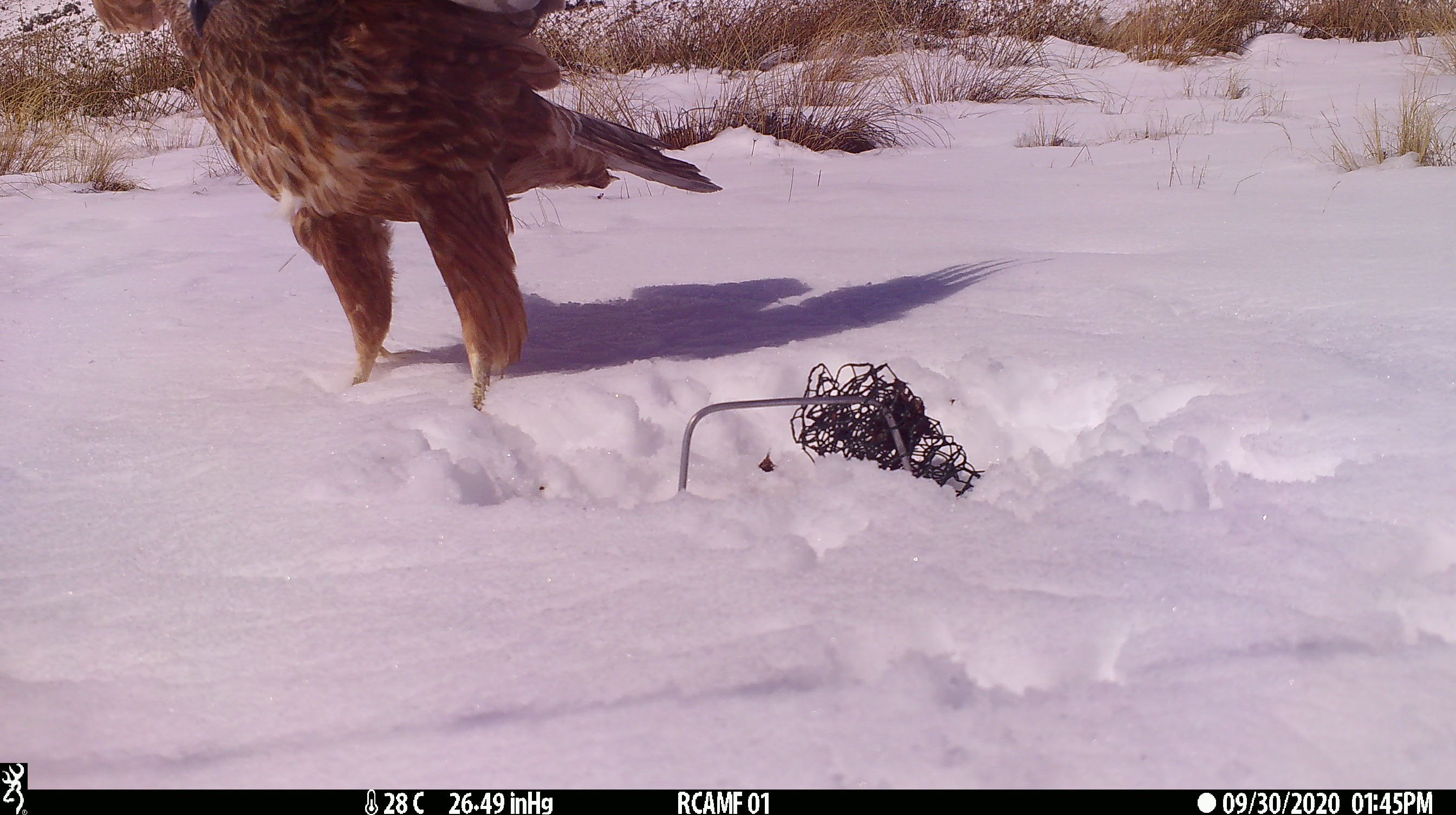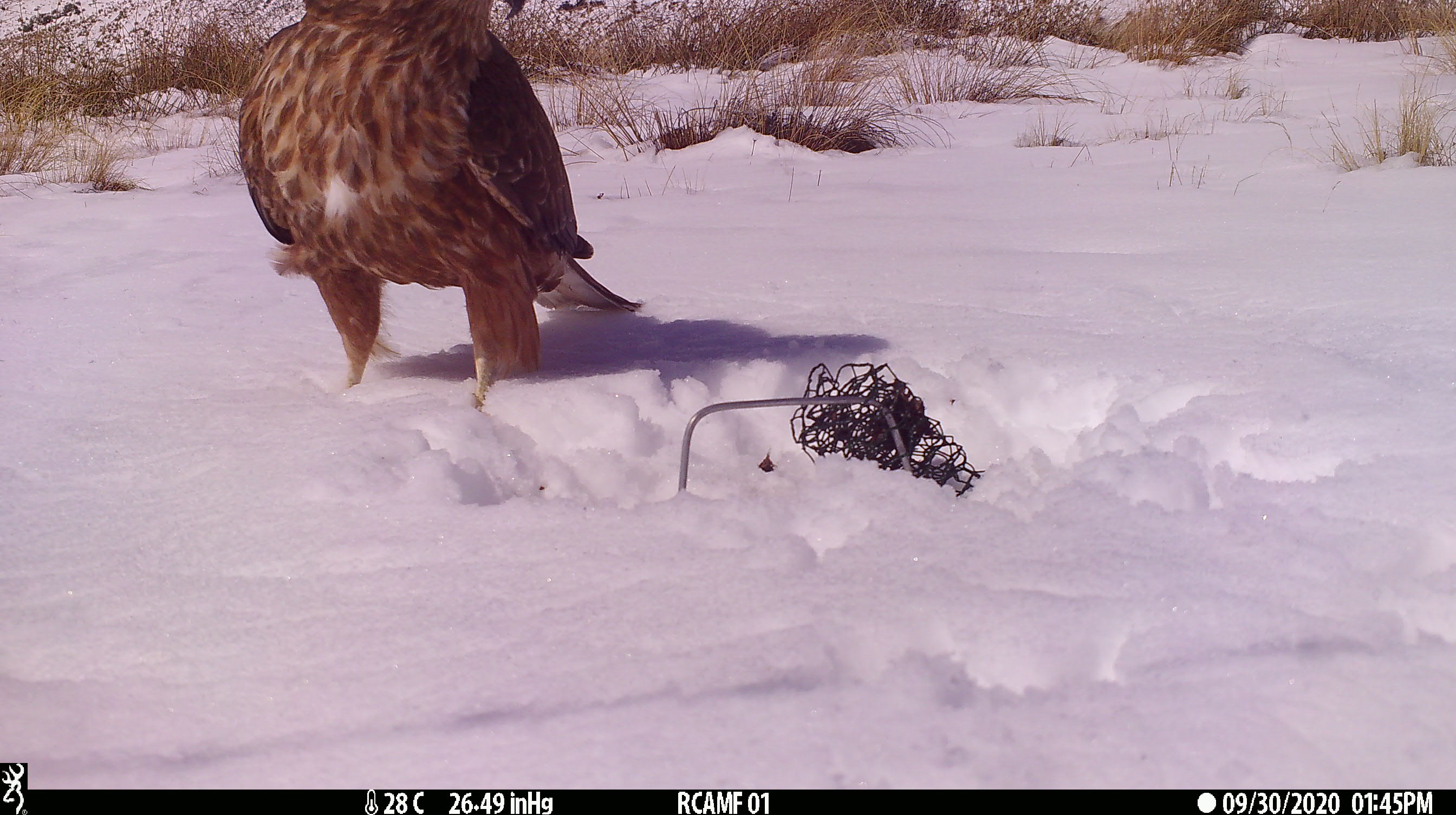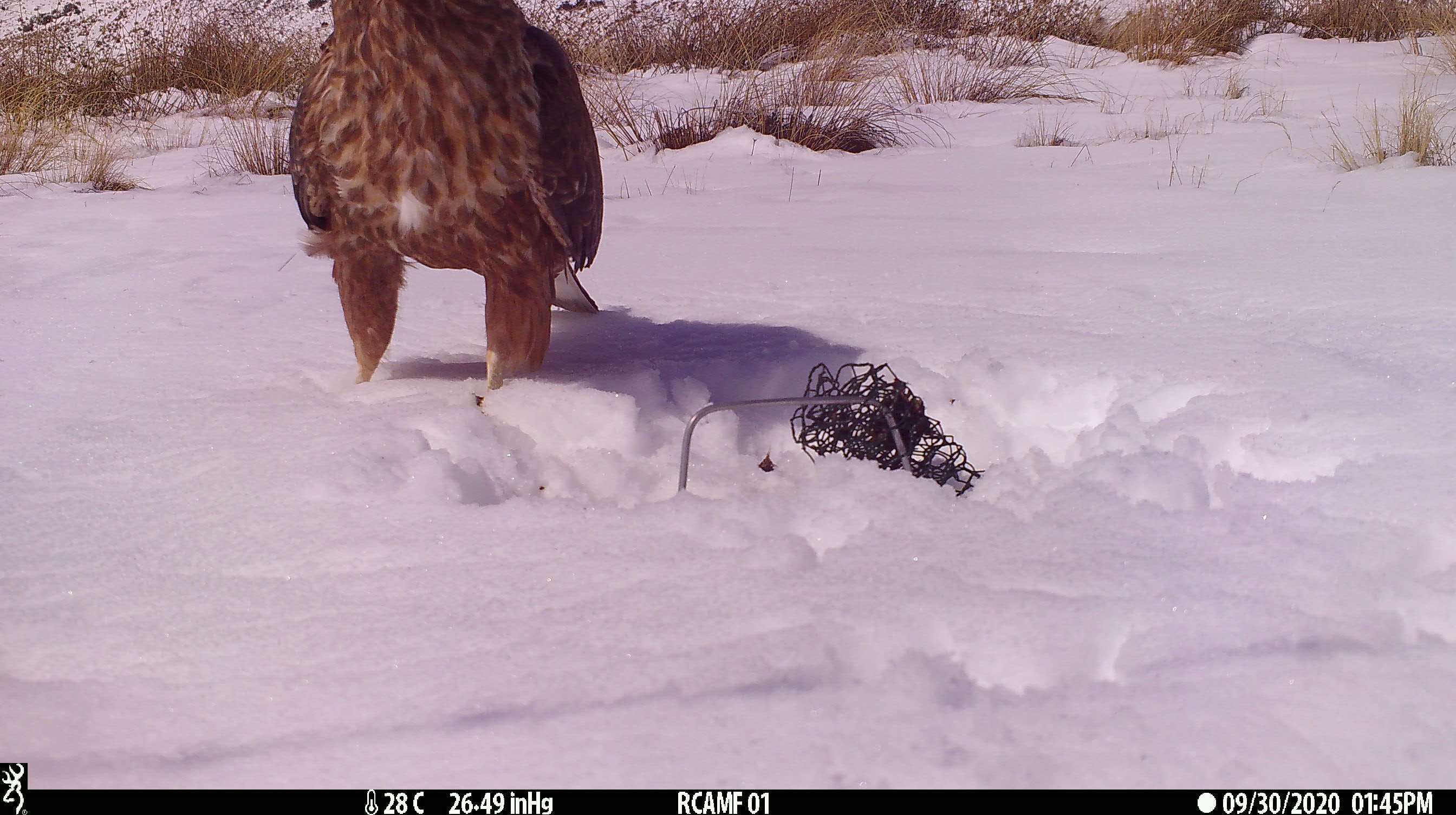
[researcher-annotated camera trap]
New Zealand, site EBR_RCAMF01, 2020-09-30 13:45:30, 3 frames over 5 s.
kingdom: Animalia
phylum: Chordata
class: Aves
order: Accipitriformes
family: Accipitridae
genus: Circus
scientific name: Circus approximans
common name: swamp harrier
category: harrier